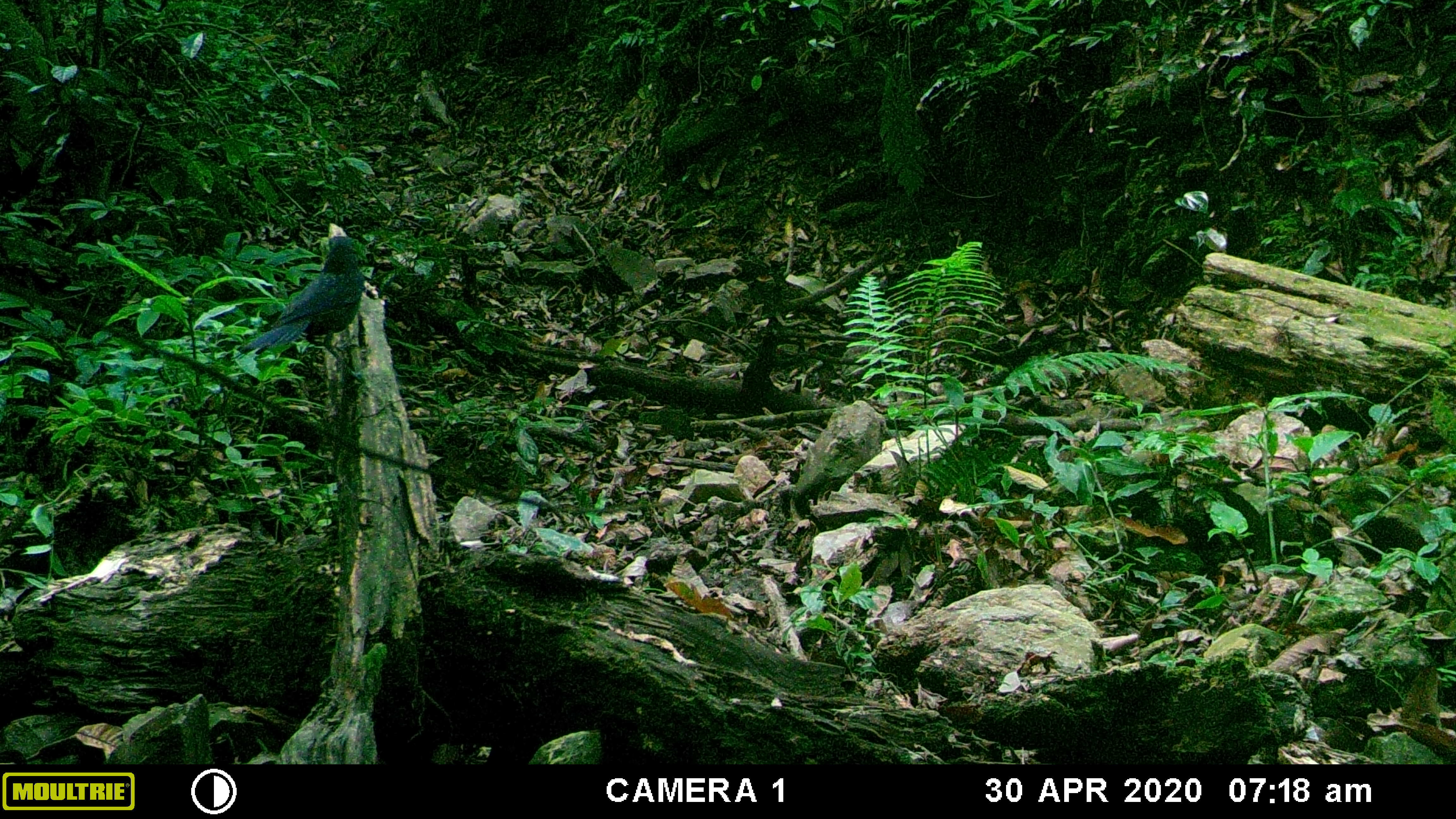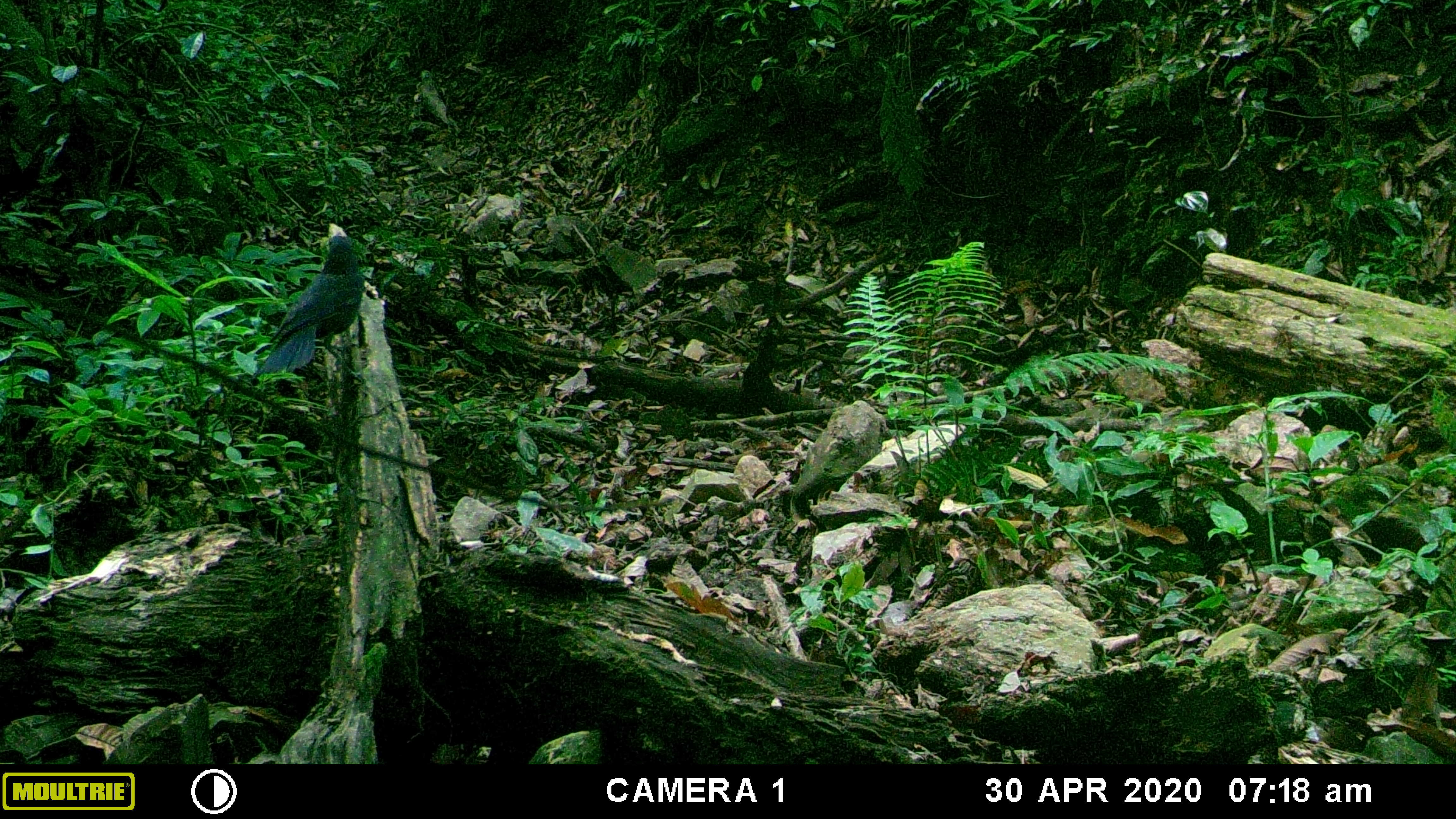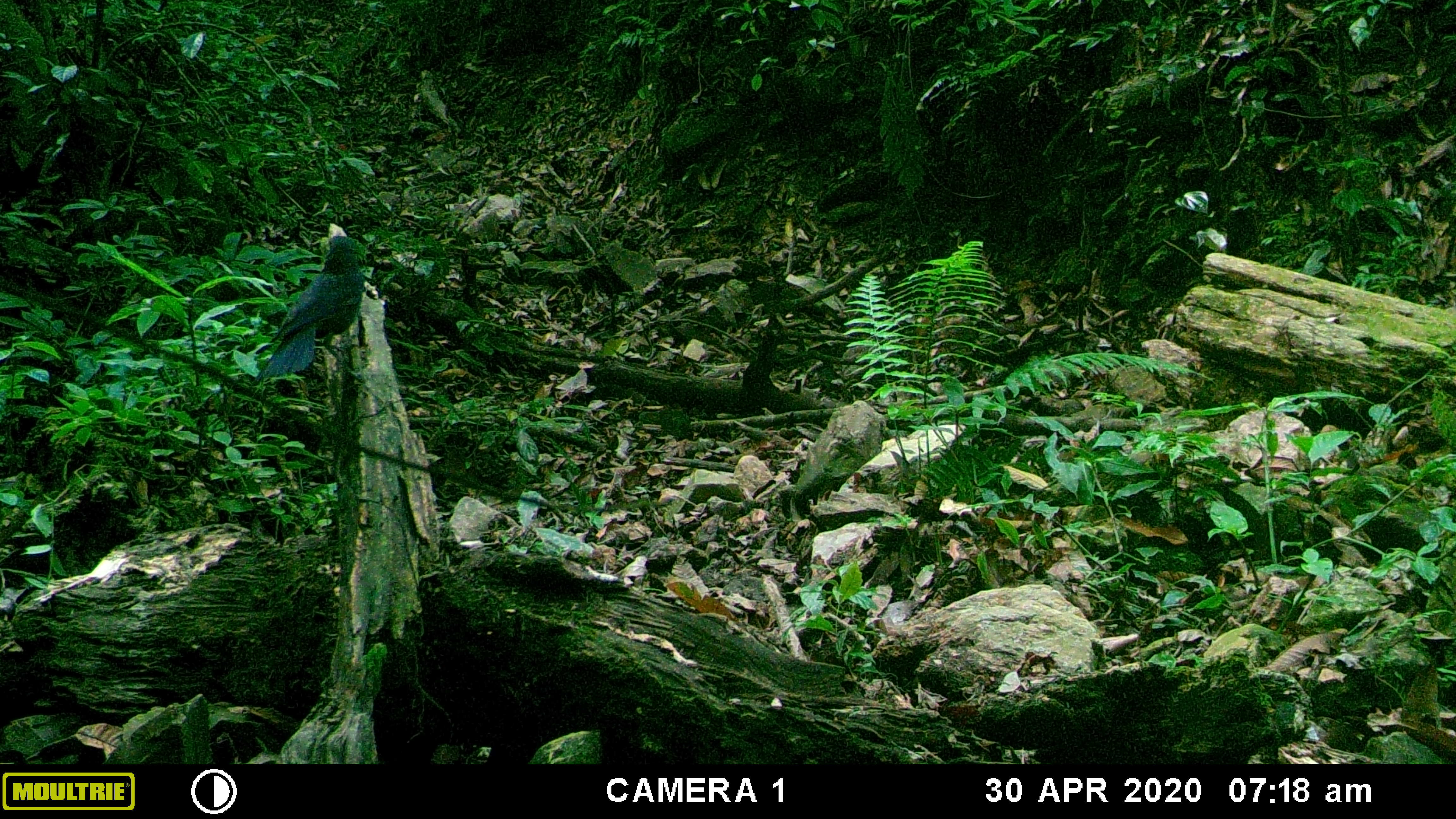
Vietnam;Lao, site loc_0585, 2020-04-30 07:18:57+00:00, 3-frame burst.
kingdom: Animalia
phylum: Chordata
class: Aves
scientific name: Aves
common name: bird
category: unidentified bird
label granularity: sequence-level